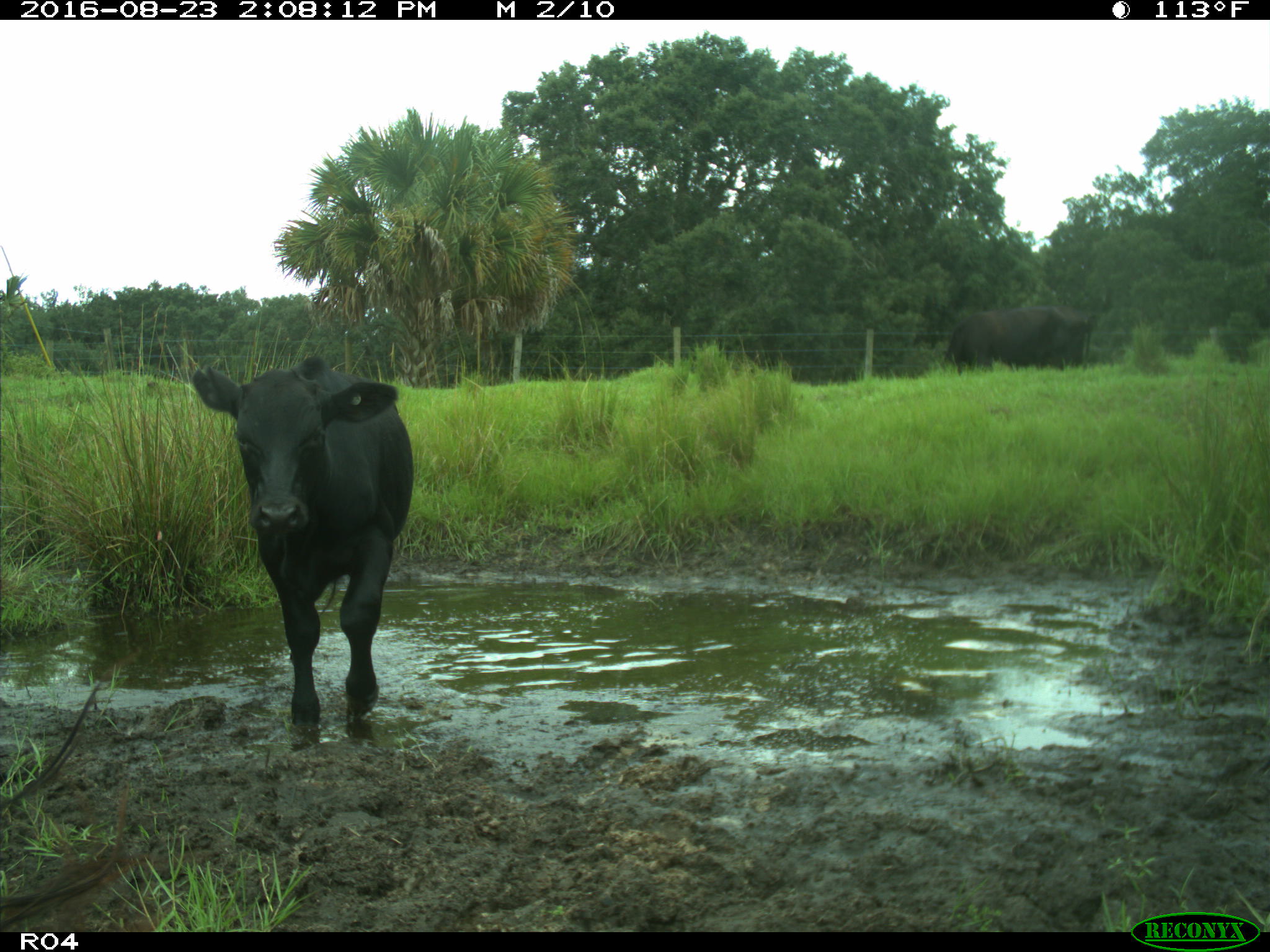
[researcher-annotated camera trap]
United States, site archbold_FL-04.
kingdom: Animalia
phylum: Chordata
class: Mammalia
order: Artiodactyla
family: Bovidae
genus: Bos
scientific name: Bos taurus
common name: domestic cow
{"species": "Bos taurus (domestic cow)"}